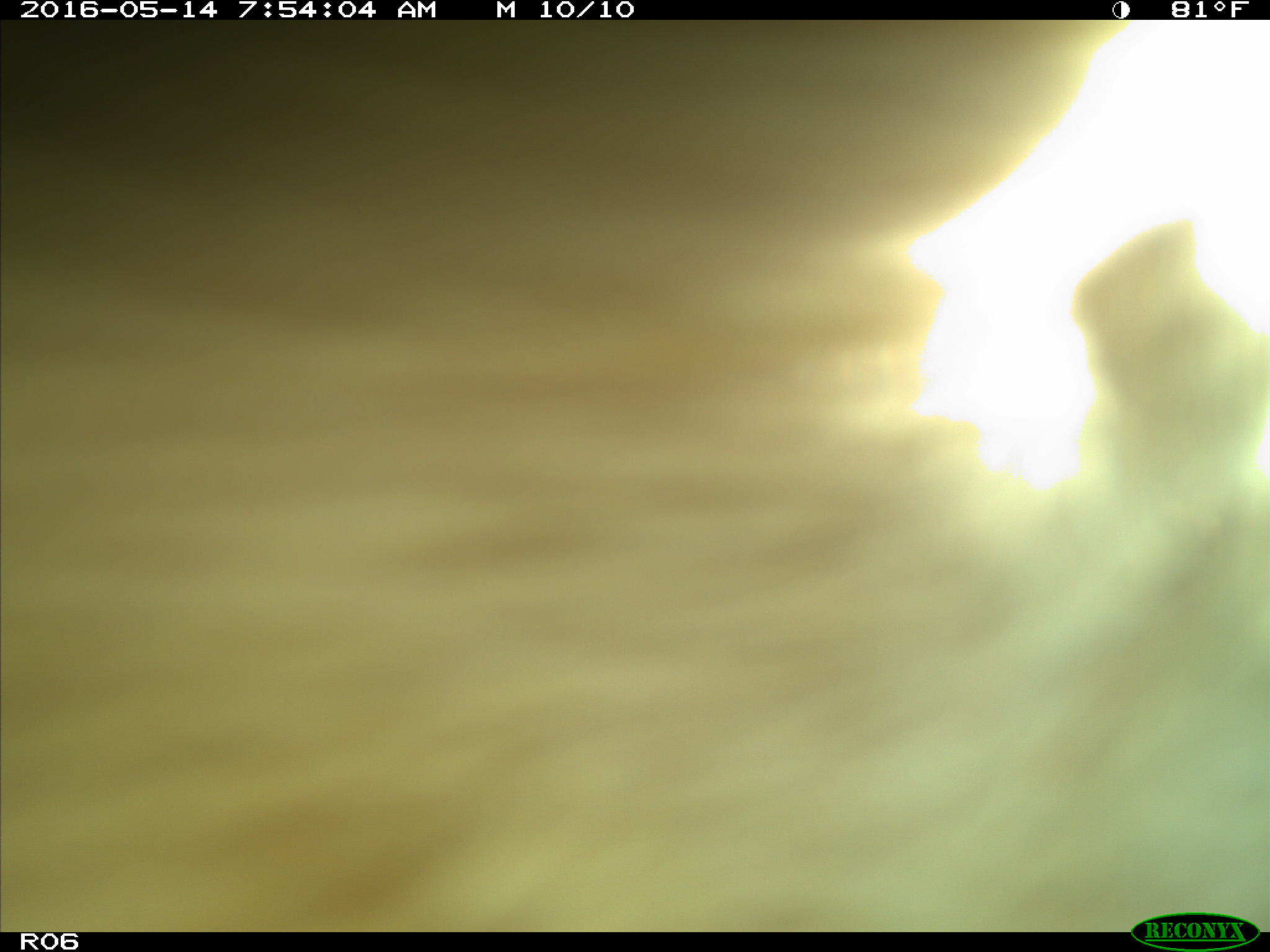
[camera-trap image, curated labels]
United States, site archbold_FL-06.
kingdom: Animalia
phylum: Chordata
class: Mammalia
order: Artiodactyla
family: Bovidae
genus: Bos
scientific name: Bos taurus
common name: domestic cow